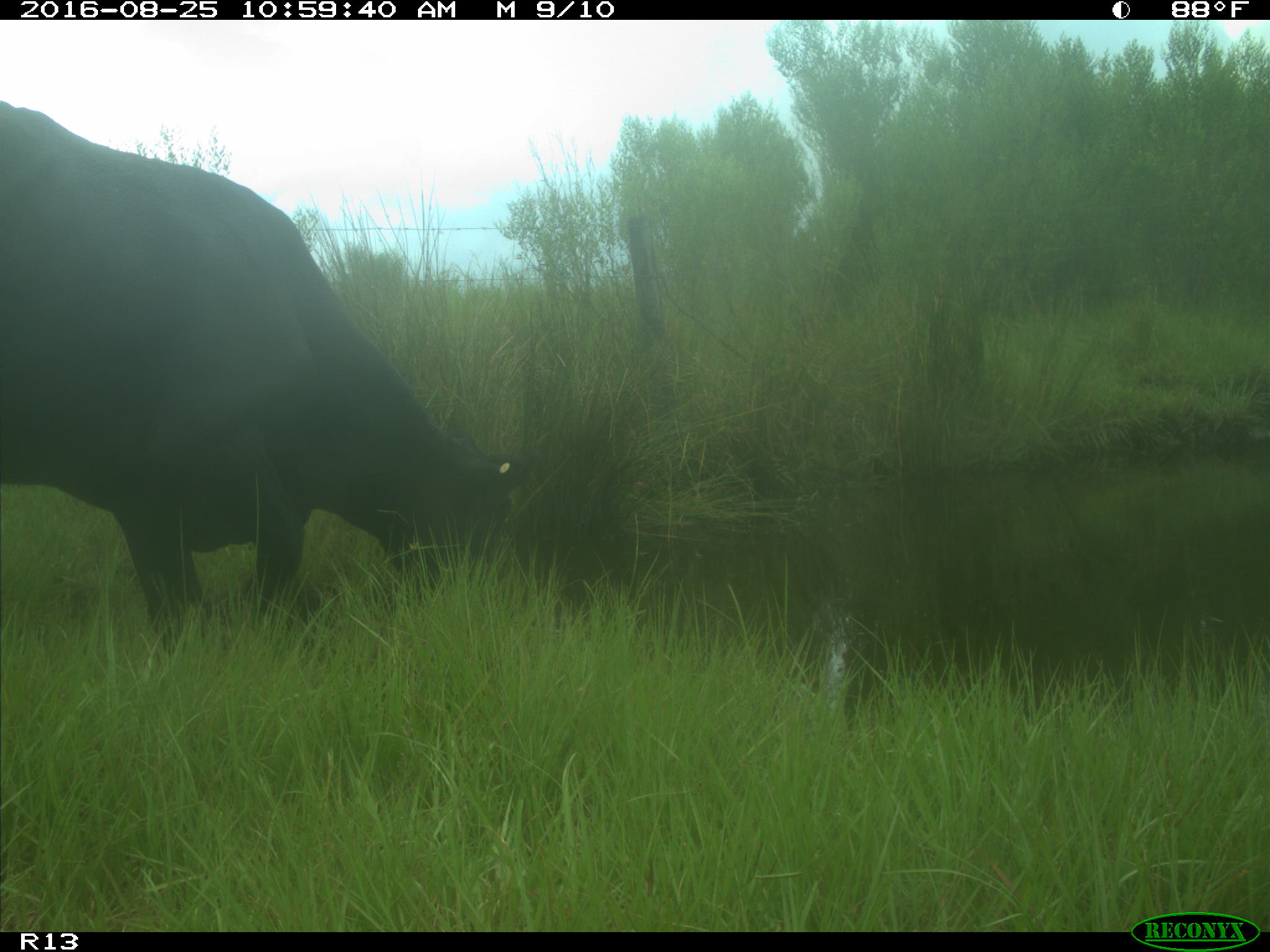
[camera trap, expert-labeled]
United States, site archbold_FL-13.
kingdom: Animalia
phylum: Chordata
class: Mammalia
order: Artiodactyla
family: Bovidae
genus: Bos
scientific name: Bos taurus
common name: domestic cow